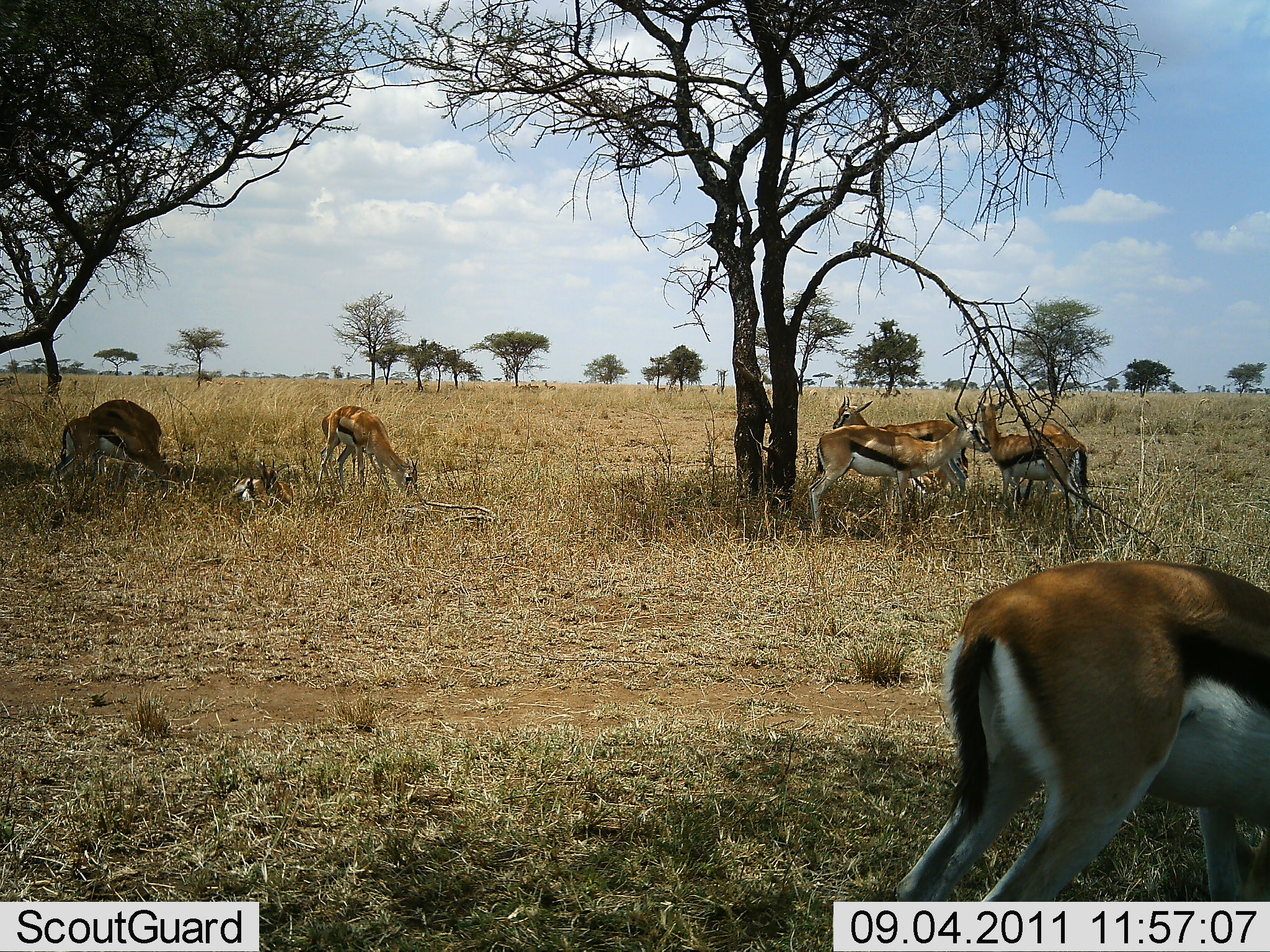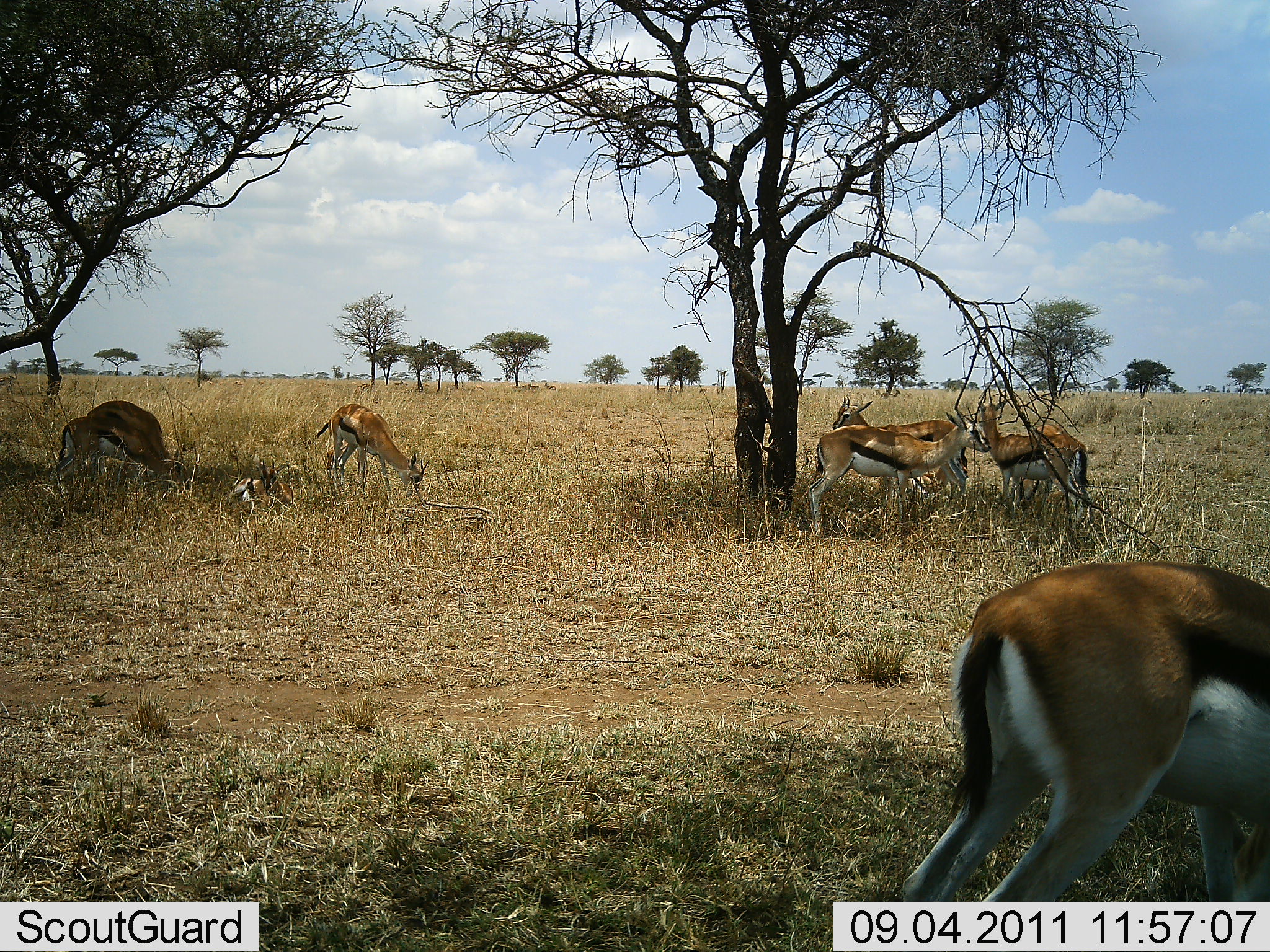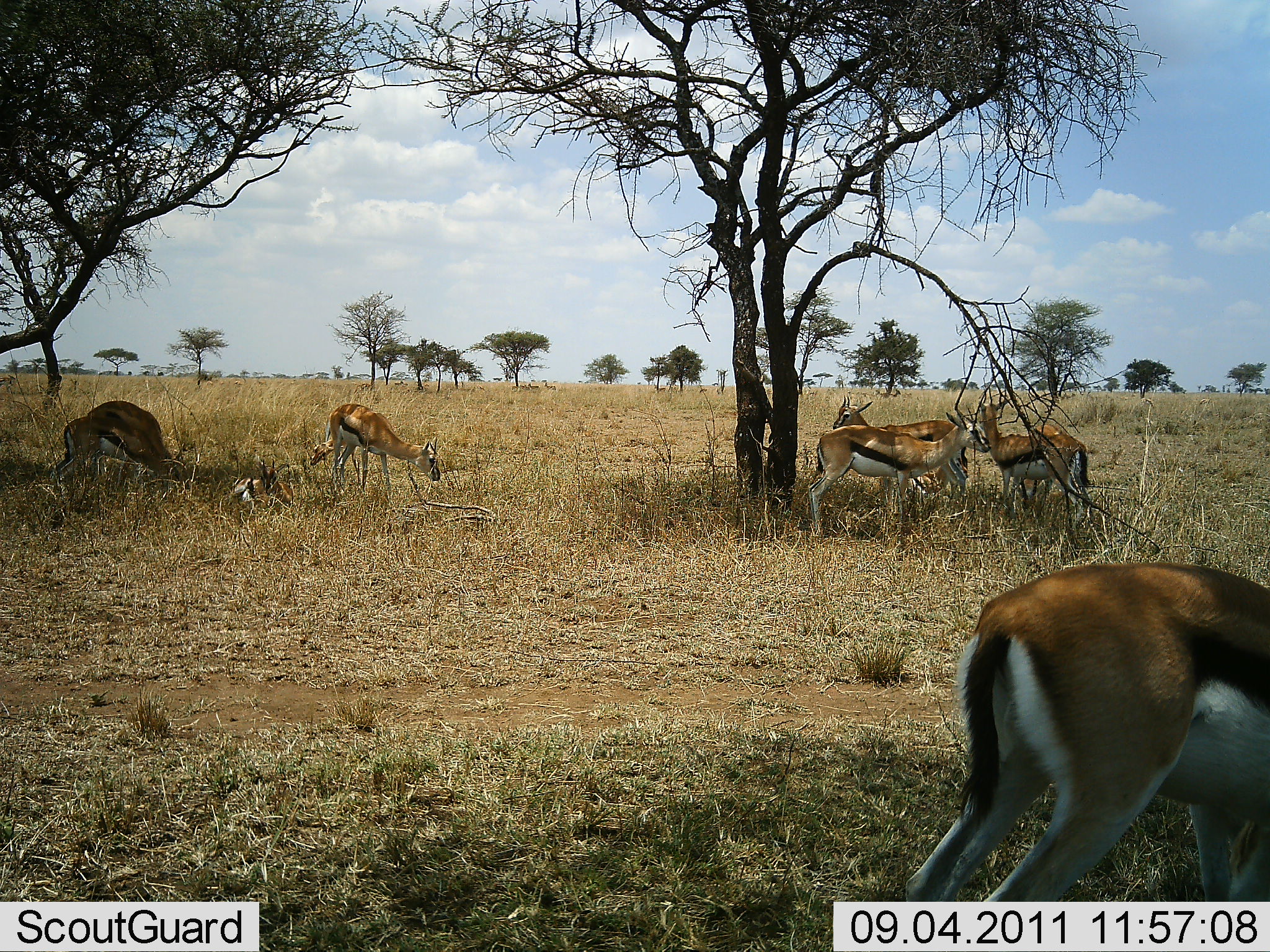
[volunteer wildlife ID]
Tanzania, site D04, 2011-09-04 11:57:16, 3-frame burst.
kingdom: Animalia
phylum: Chordata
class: Mammalia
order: Artiodactyla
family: Bovidae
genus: Eudorcas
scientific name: Eudorcas thomsonii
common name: thomson's gazelle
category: gazellethomsons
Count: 8.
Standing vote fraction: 75%.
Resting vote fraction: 88%.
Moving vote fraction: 12%.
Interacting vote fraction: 6%.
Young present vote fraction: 0%.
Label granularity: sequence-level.